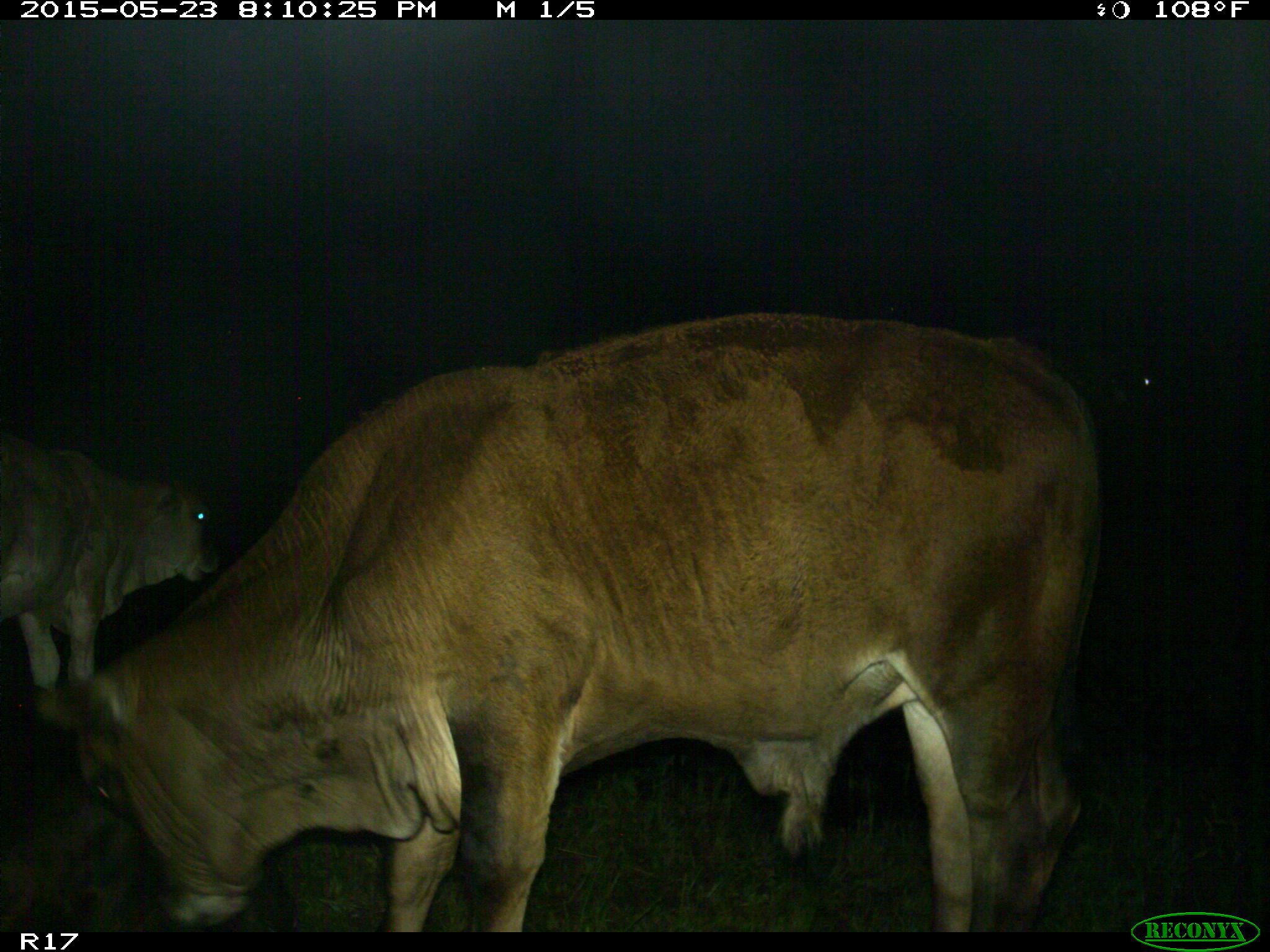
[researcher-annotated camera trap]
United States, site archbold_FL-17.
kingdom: Animalia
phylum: Chordata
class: Mammalia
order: Artiodactyla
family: Bovidae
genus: Bos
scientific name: Bos taurus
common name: domestic cow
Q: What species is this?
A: Bos taurus (domestic cow).